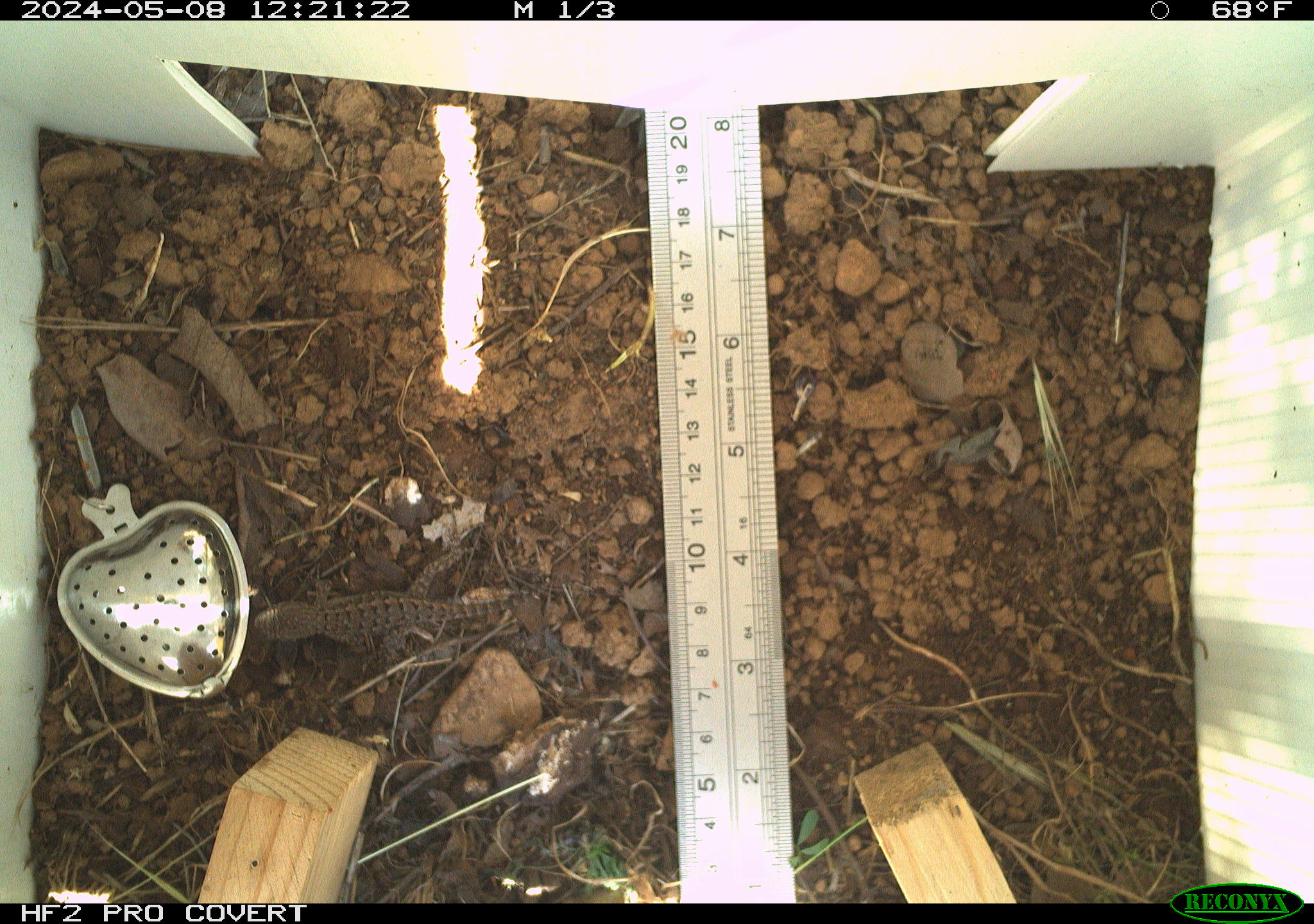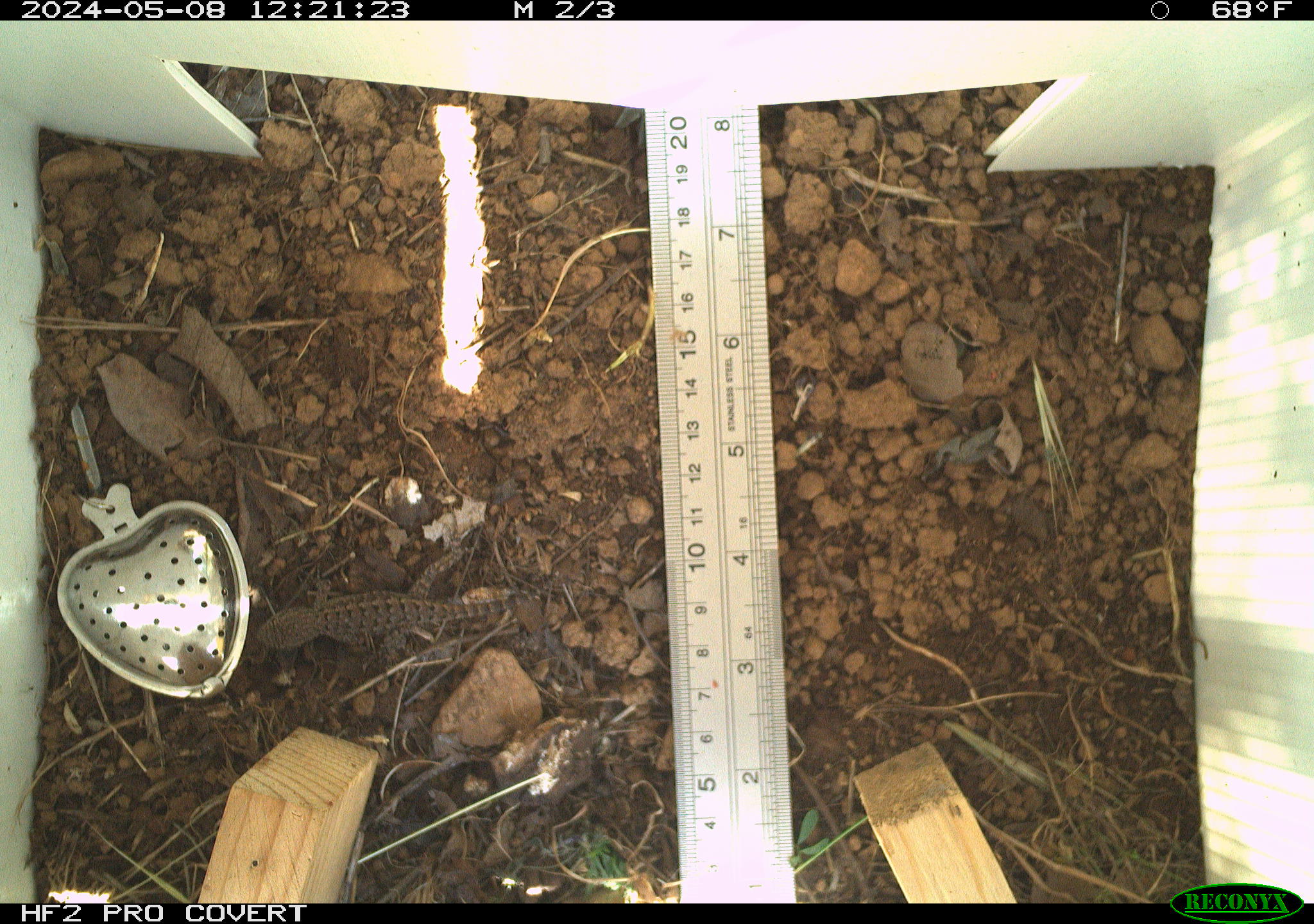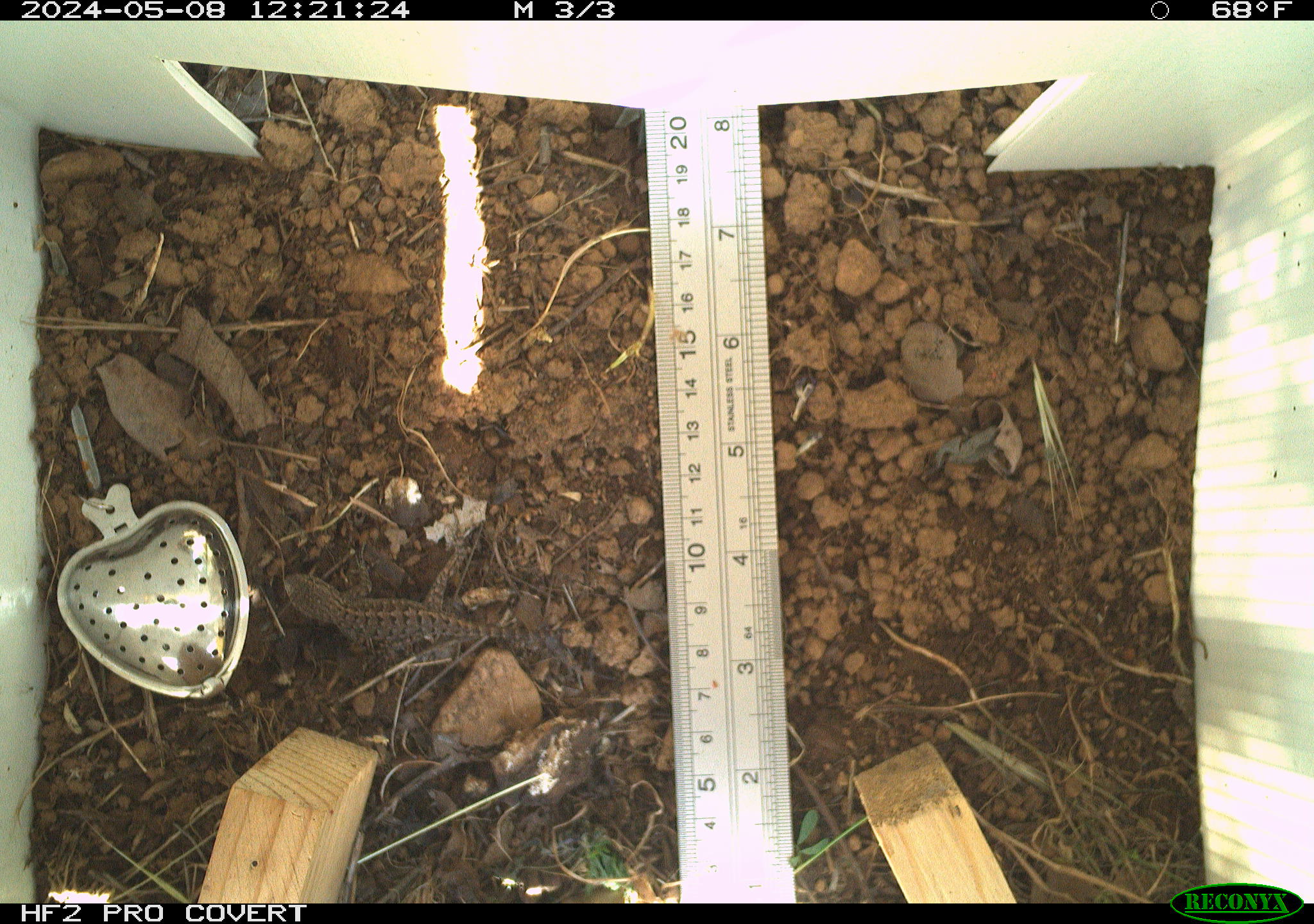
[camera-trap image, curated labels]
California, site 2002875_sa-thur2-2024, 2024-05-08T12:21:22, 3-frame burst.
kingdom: Animalia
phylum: Chordata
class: Reptilia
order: Squamata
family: Phrynosomatidae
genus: Sceloporus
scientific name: Sceloporus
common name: spiny lizards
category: sceloporus species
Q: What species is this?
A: Sceloporus species (spiny lizards) (Sceloporus).